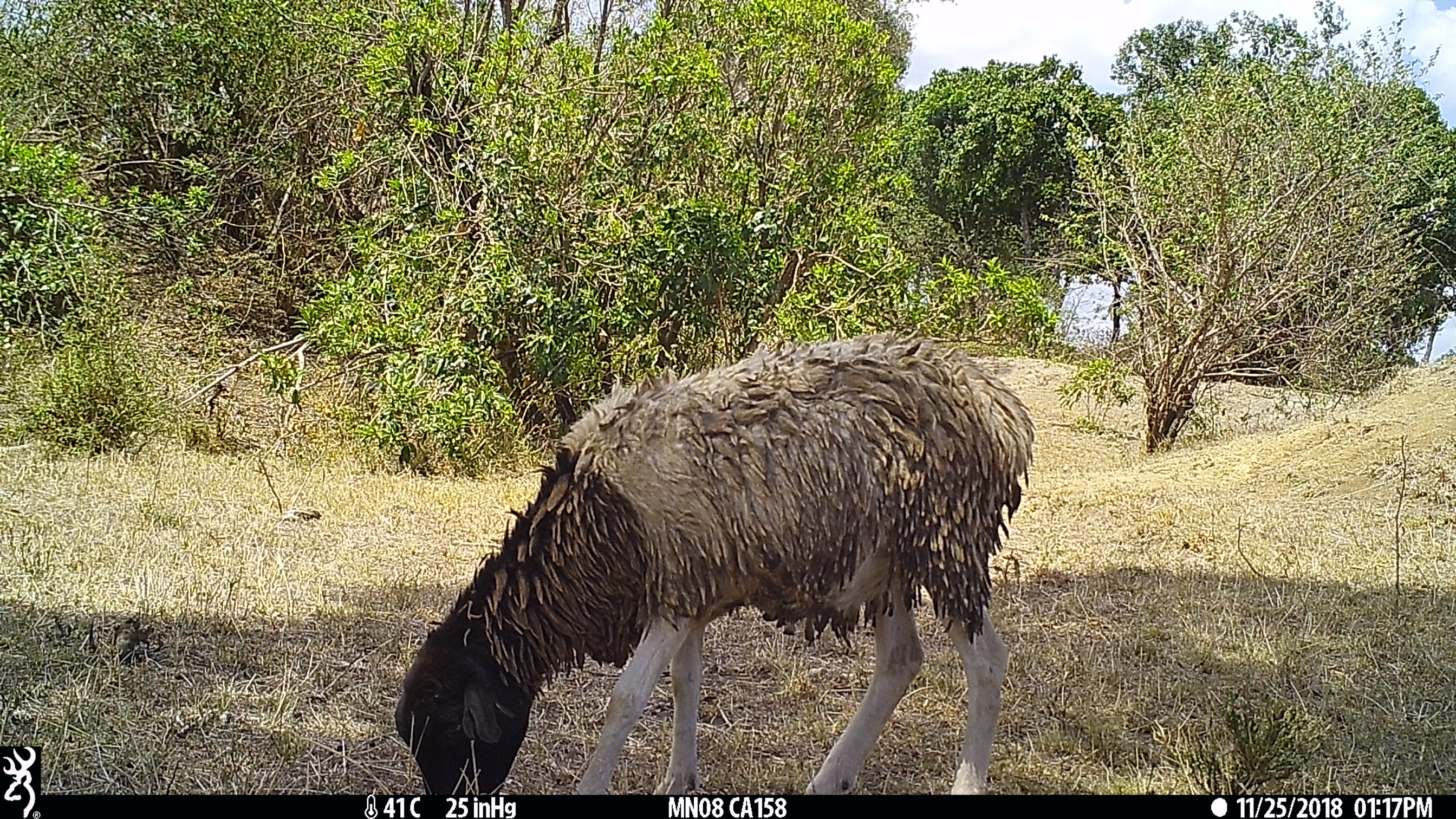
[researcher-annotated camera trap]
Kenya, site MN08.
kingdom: Animalia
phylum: Chordata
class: Mammalia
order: Artiodactyla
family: Bovidae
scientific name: Bovidae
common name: sheep or goat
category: shoat